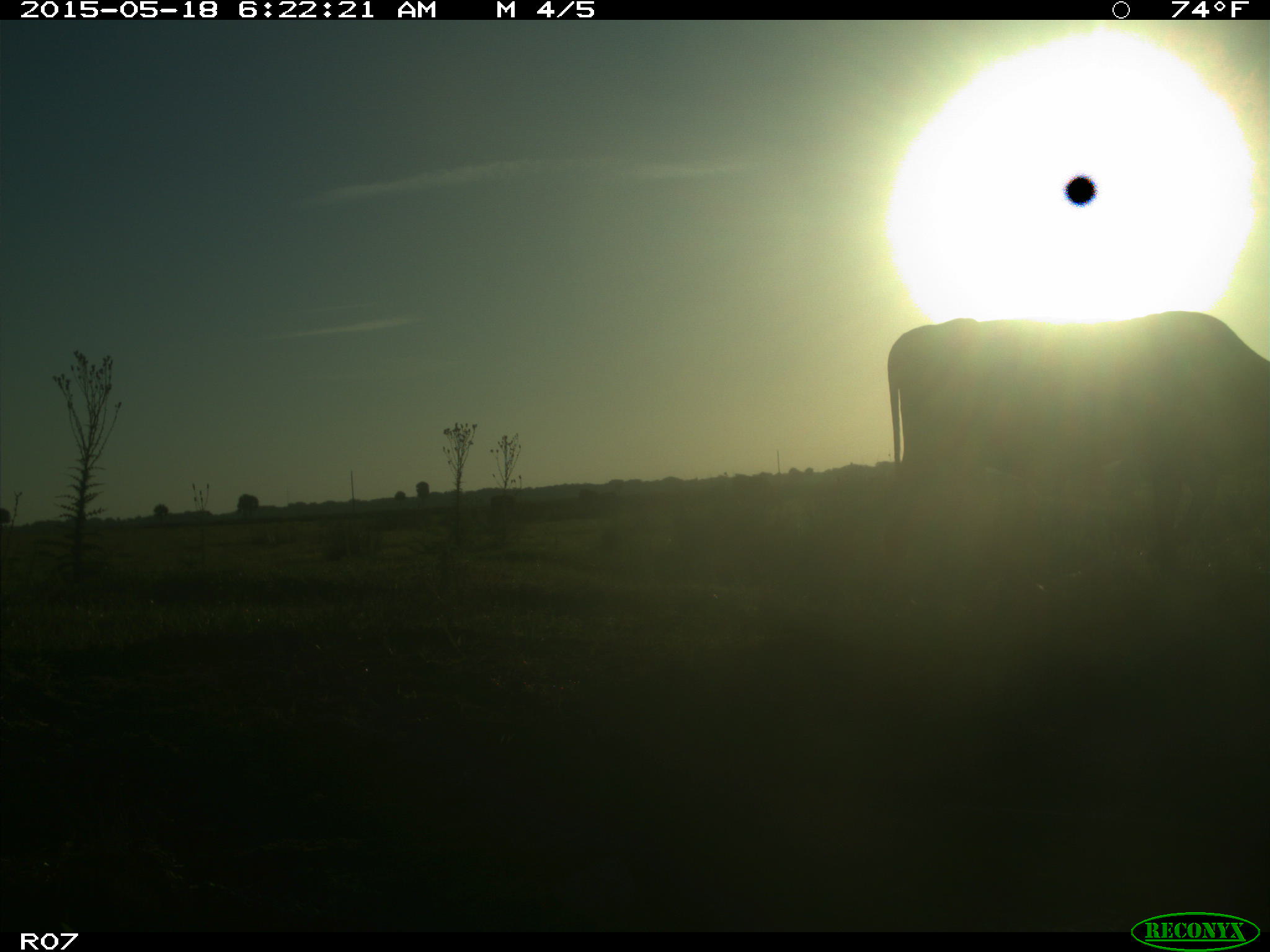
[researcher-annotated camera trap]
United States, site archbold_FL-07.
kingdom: Animalia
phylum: Chordata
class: Mammalia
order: Artiodactyla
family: Bovidae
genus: Bos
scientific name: Bos taurus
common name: domestic cow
Bos taurus (domestic cow).